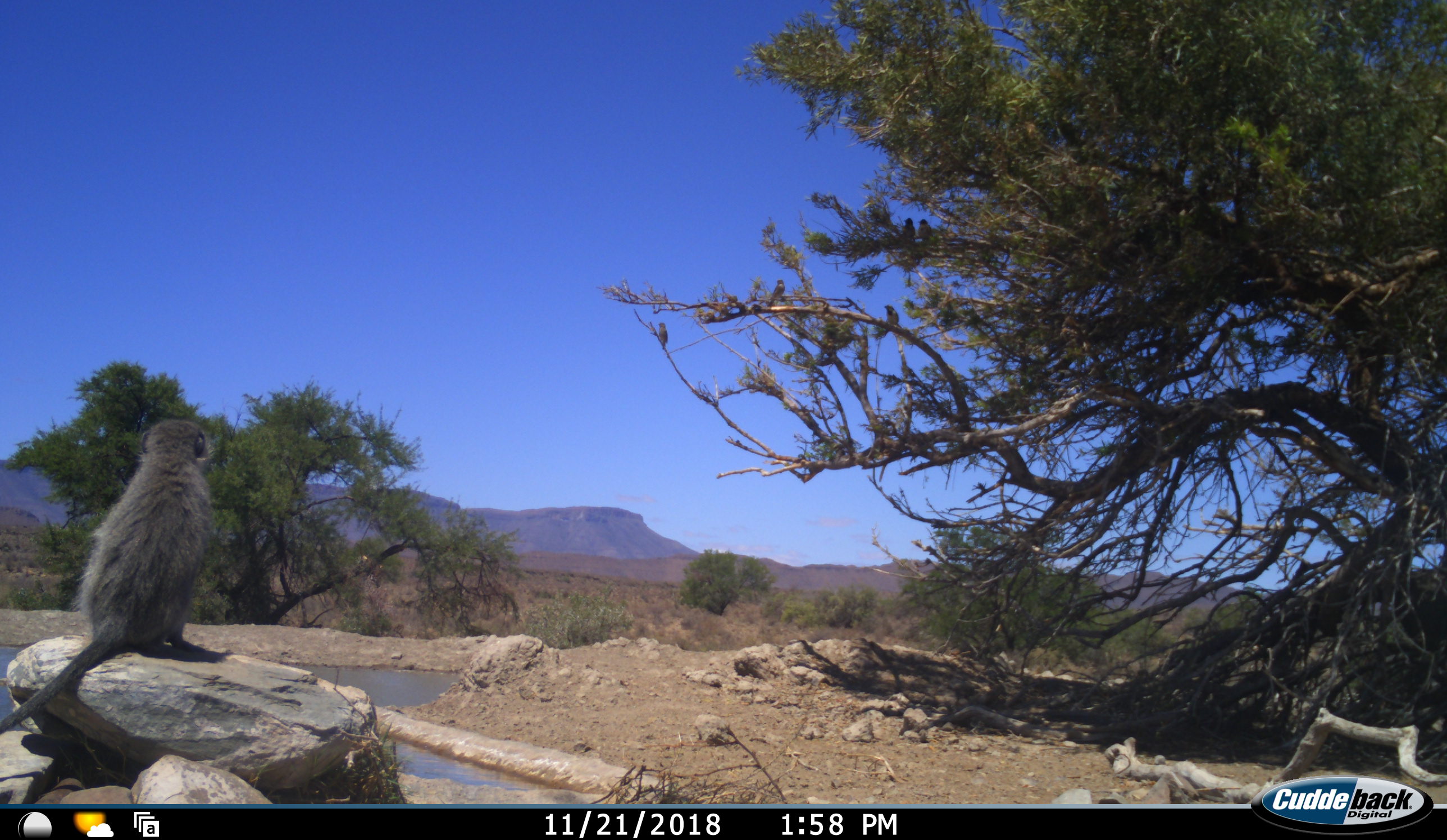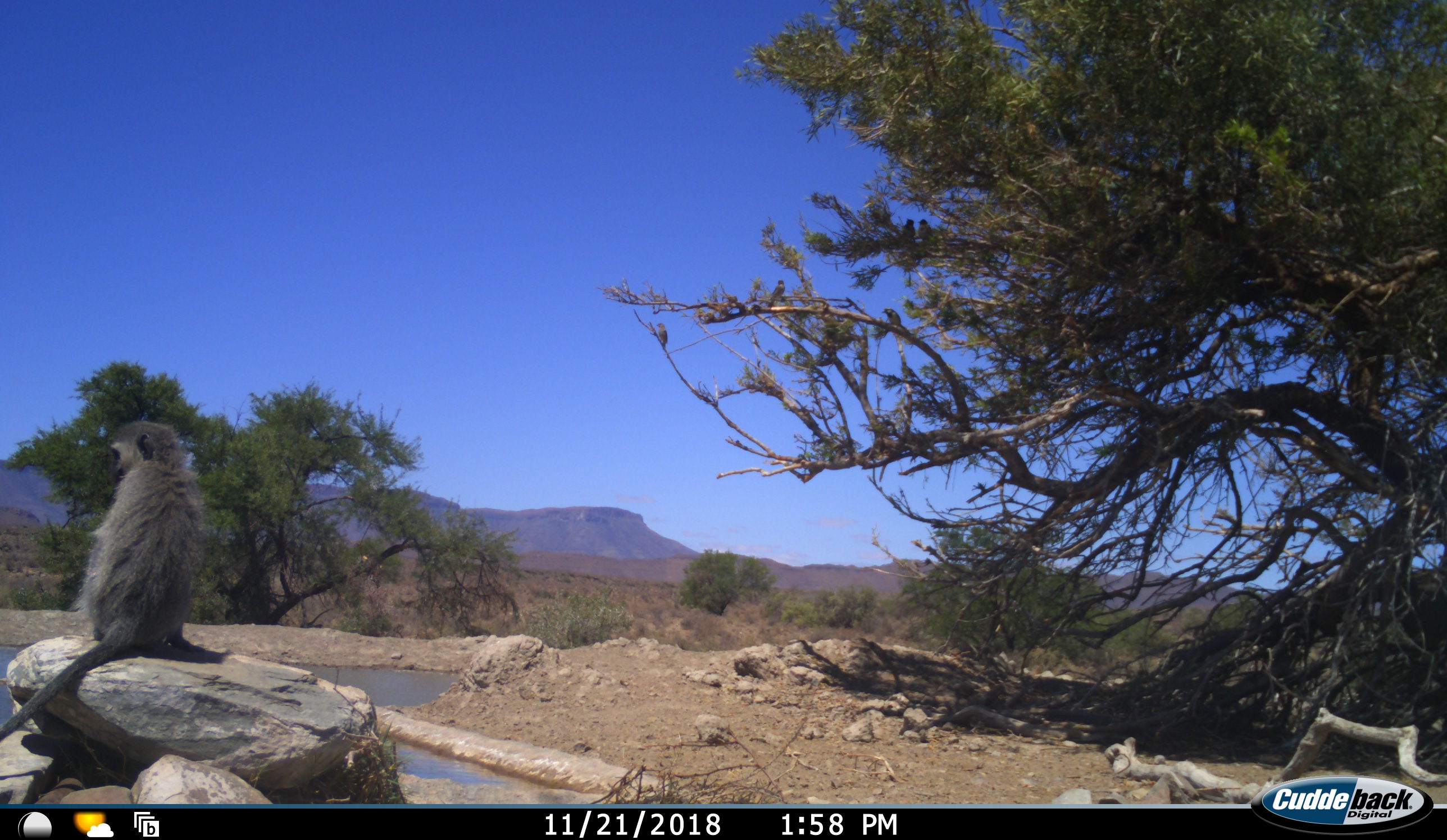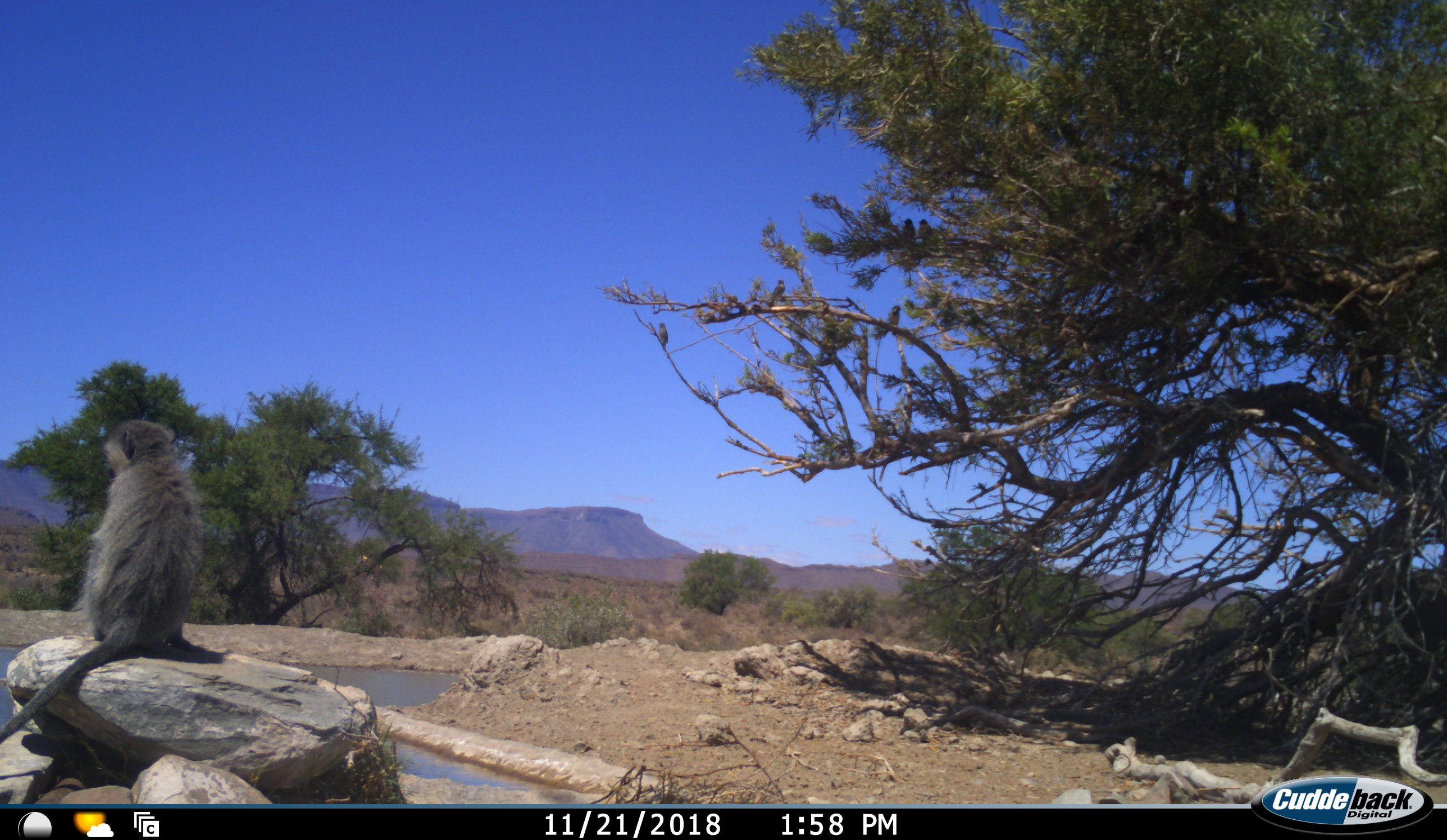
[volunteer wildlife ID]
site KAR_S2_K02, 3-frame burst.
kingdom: Animalia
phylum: Chordata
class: Mammalia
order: Primates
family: Cercopithecidae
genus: Chlorocebus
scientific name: Chlorocebus pygerythrus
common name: vervet monkey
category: monkeyvervet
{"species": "monkeyvervet (vervet monkey) (Chlorocebus pygerythrus)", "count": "1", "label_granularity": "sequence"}